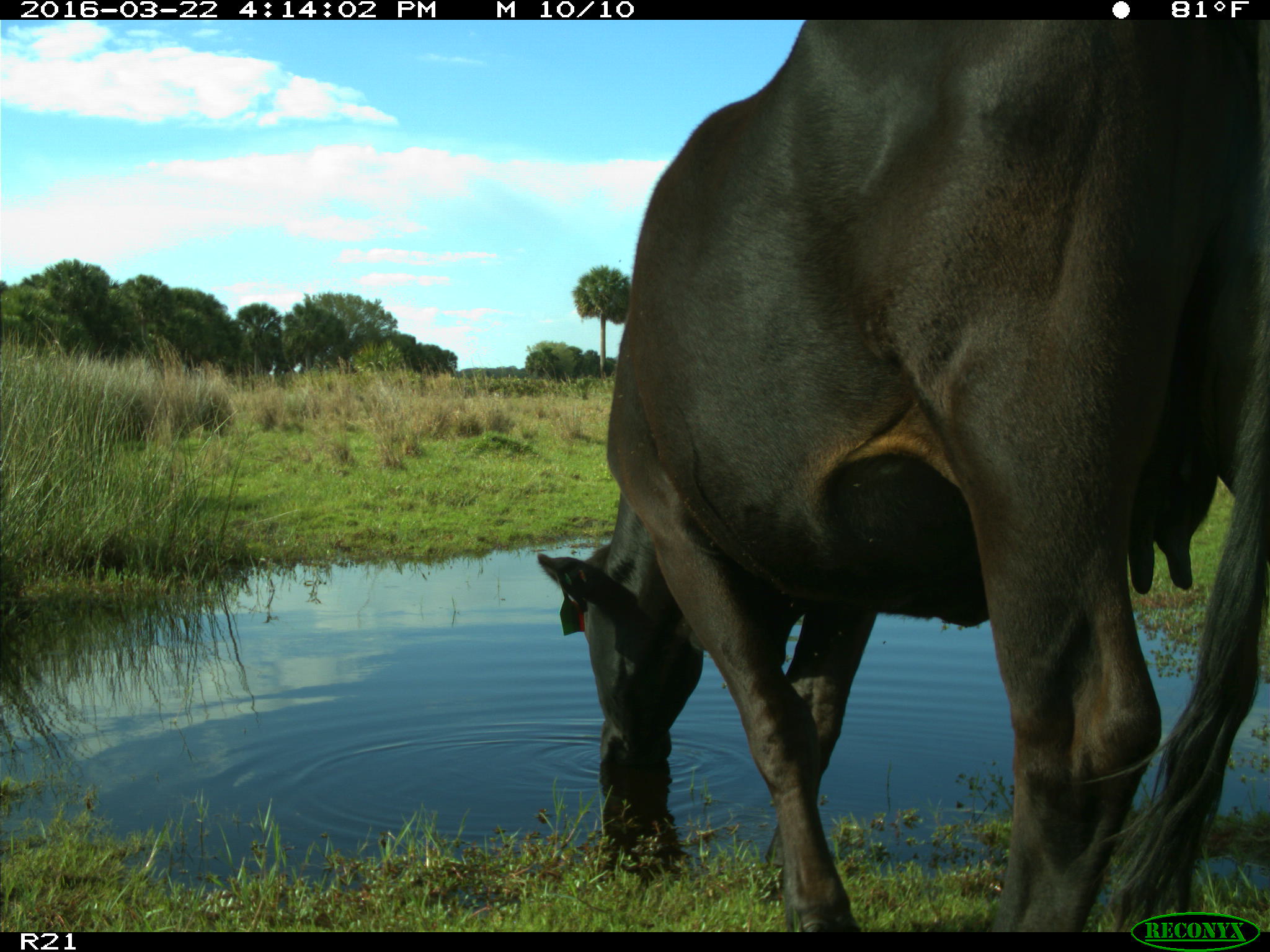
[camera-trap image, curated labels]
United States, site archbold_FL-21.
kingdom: Animalia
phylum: Chordata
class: Mammalia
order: Artiodactyla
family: Bovidae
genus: Bos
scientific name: Bos taurus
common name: domestic cow